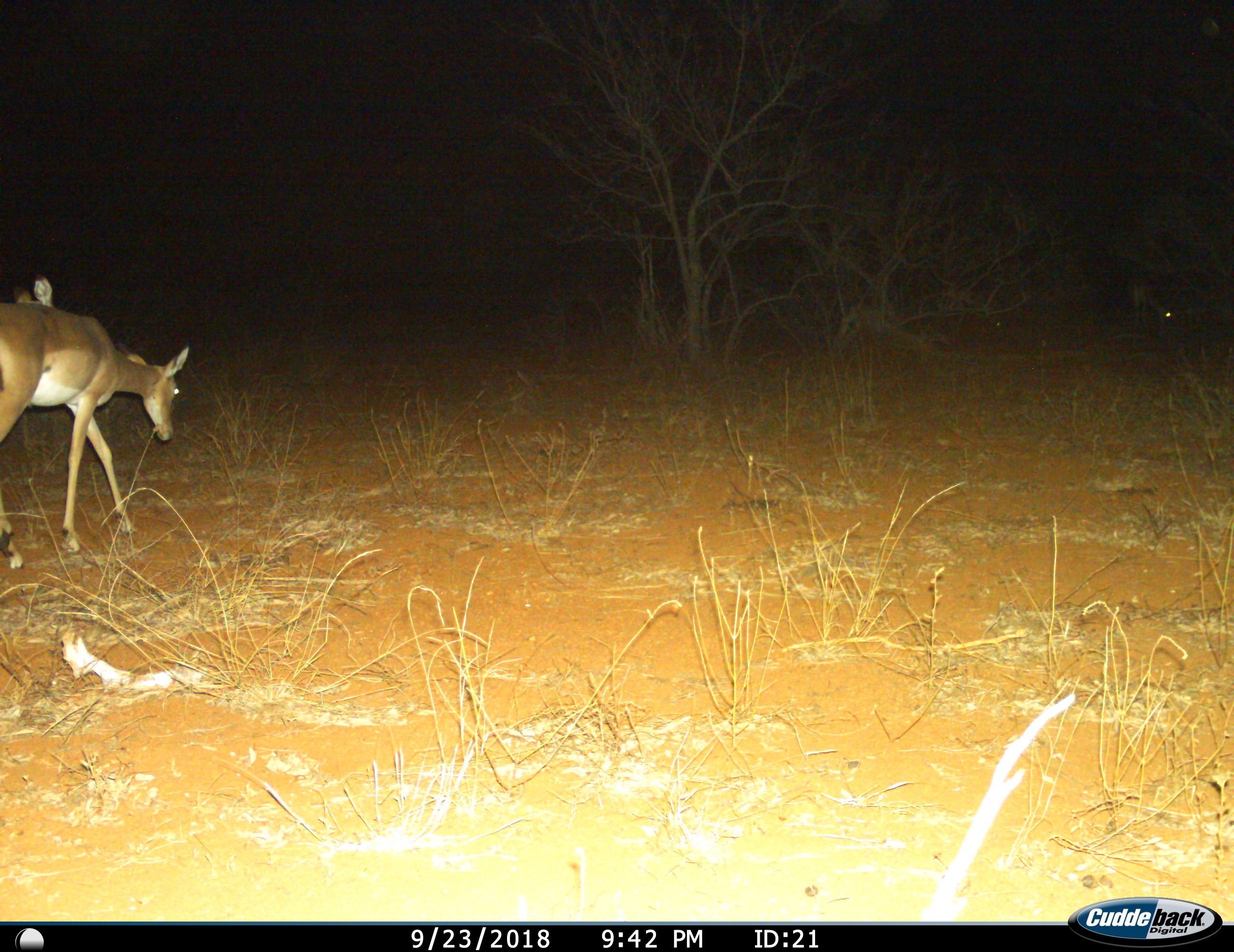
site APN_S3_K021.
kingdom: Animalia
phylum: Chordata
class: Mammalia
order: Artiodactyla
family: Bovidae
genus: Aepyceros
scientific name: Aepyceros melampus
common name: impala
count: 3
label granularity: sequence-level